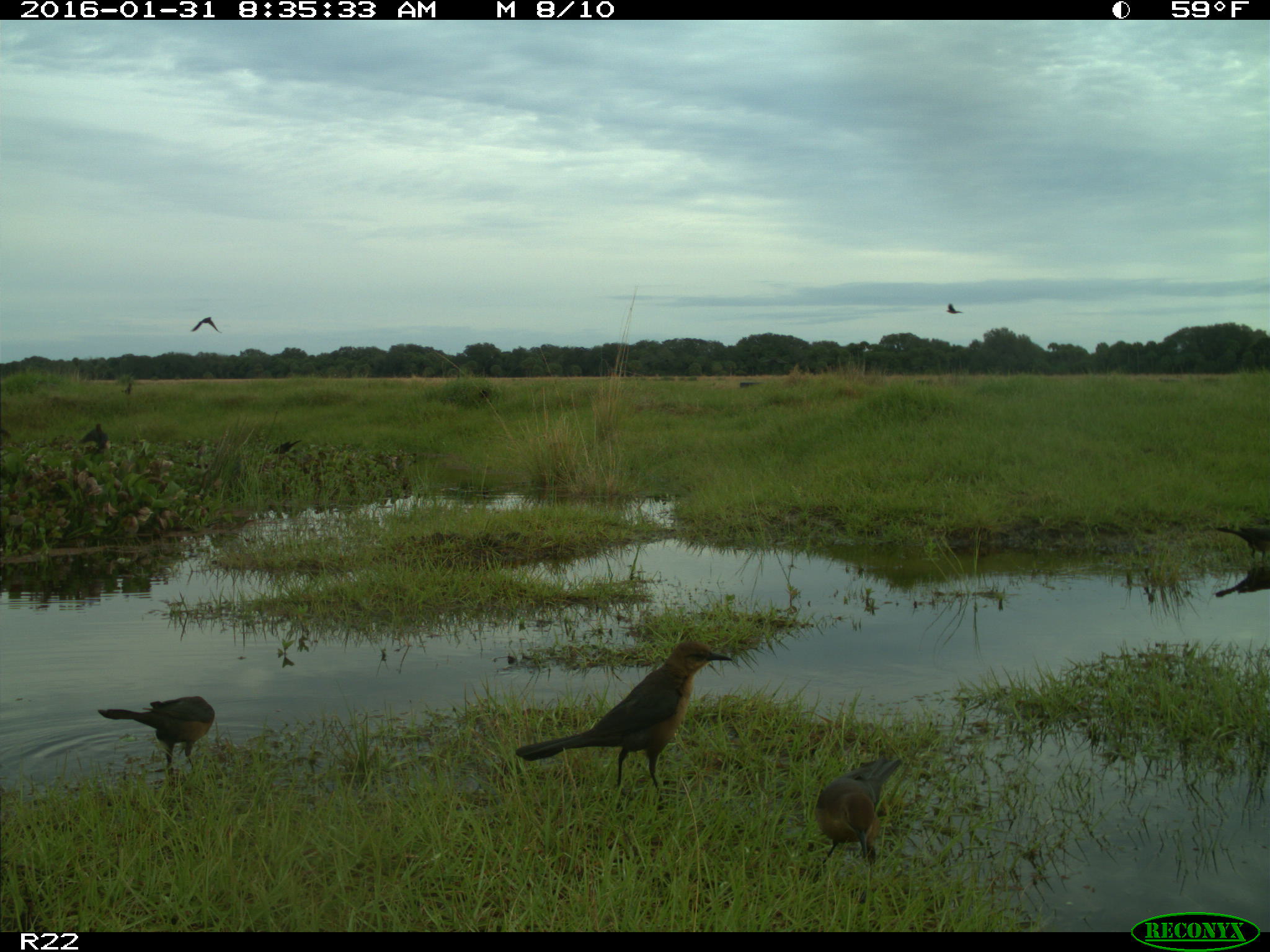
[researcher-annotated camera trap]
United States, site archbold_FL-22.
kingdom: Animalia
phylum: Chordata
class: Aves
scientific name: Aves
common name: birds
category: unidentified bird